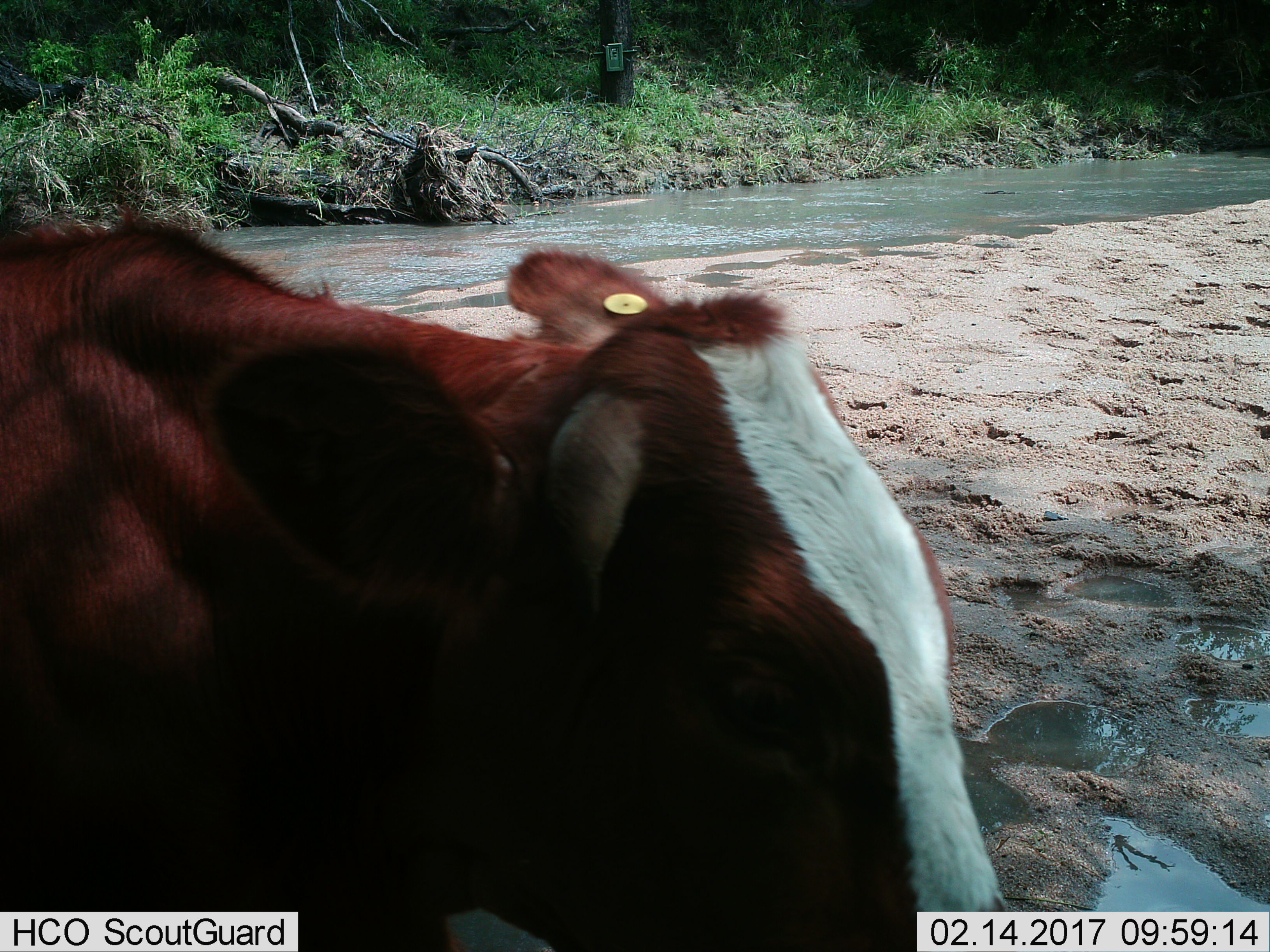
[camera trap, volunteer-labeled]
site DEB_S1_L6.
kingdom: Animalia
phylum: Chordata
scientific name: Vertebrata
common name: domestic animal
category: domesticanimal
Domesticanimal (domestic animal) (Vertebrata), count 1. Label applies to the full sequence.